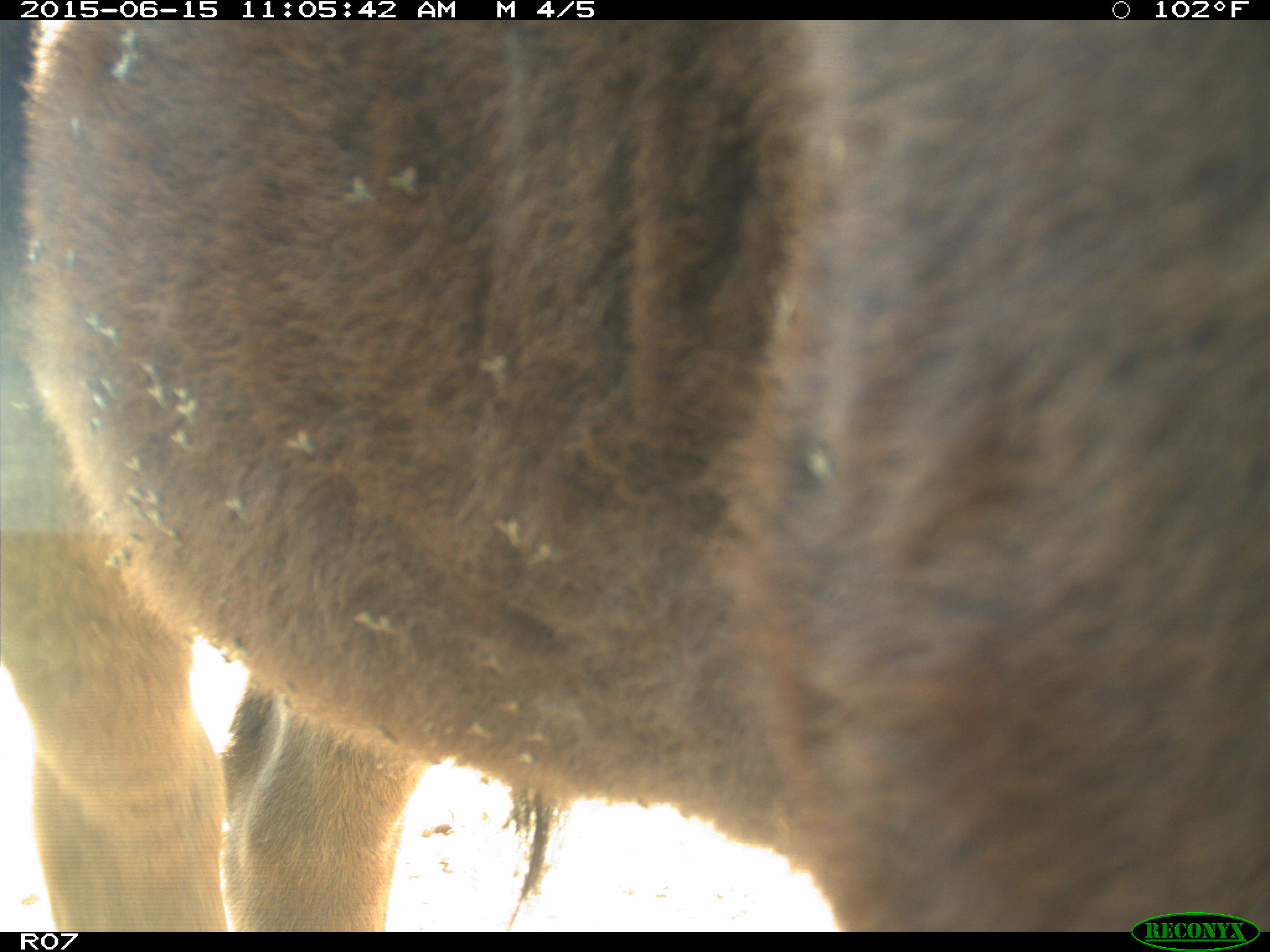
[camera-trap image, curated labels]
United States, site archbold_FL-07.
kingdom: Animalia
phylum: Chordata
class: Mammalia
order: Artiodactyla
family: Bovidae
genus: Bos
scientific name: Bos taurus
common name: domestic cow